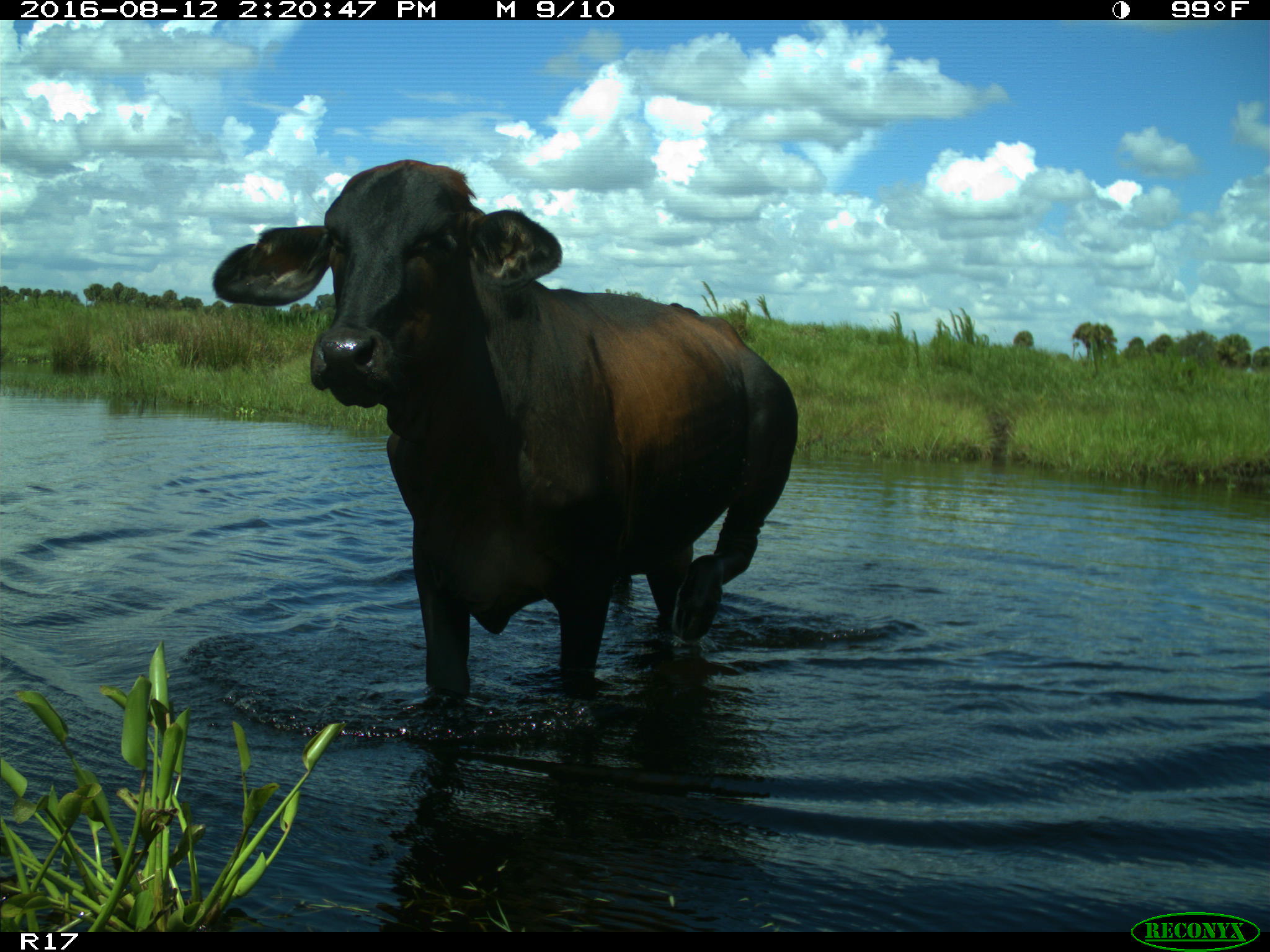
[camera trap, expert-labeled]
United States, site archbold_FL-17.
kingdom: Animalia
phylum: Chordata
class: Mammalia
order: Artiodactyla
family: Bovidae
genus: Bos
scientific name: Bos taurus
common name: domestic cow